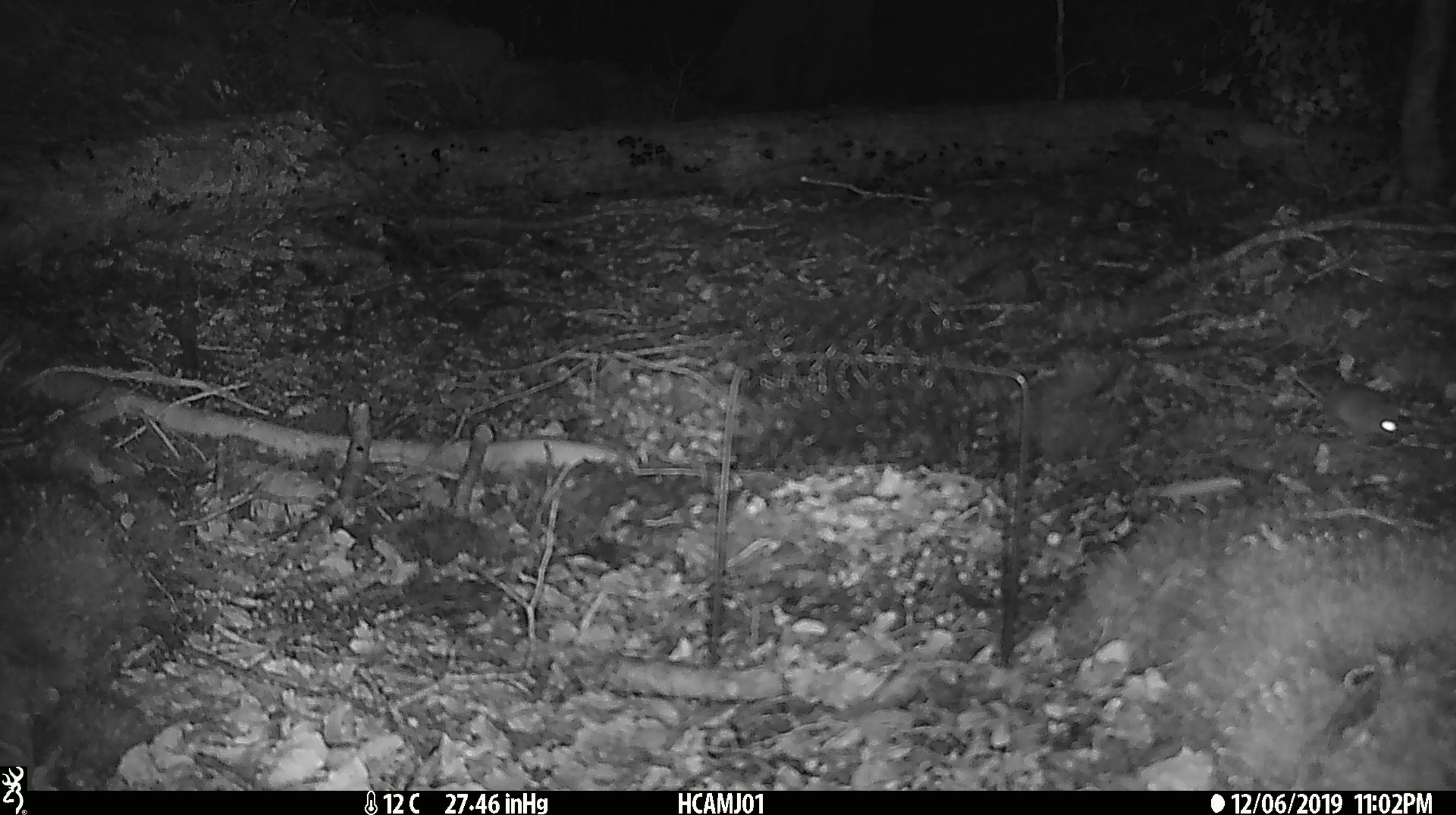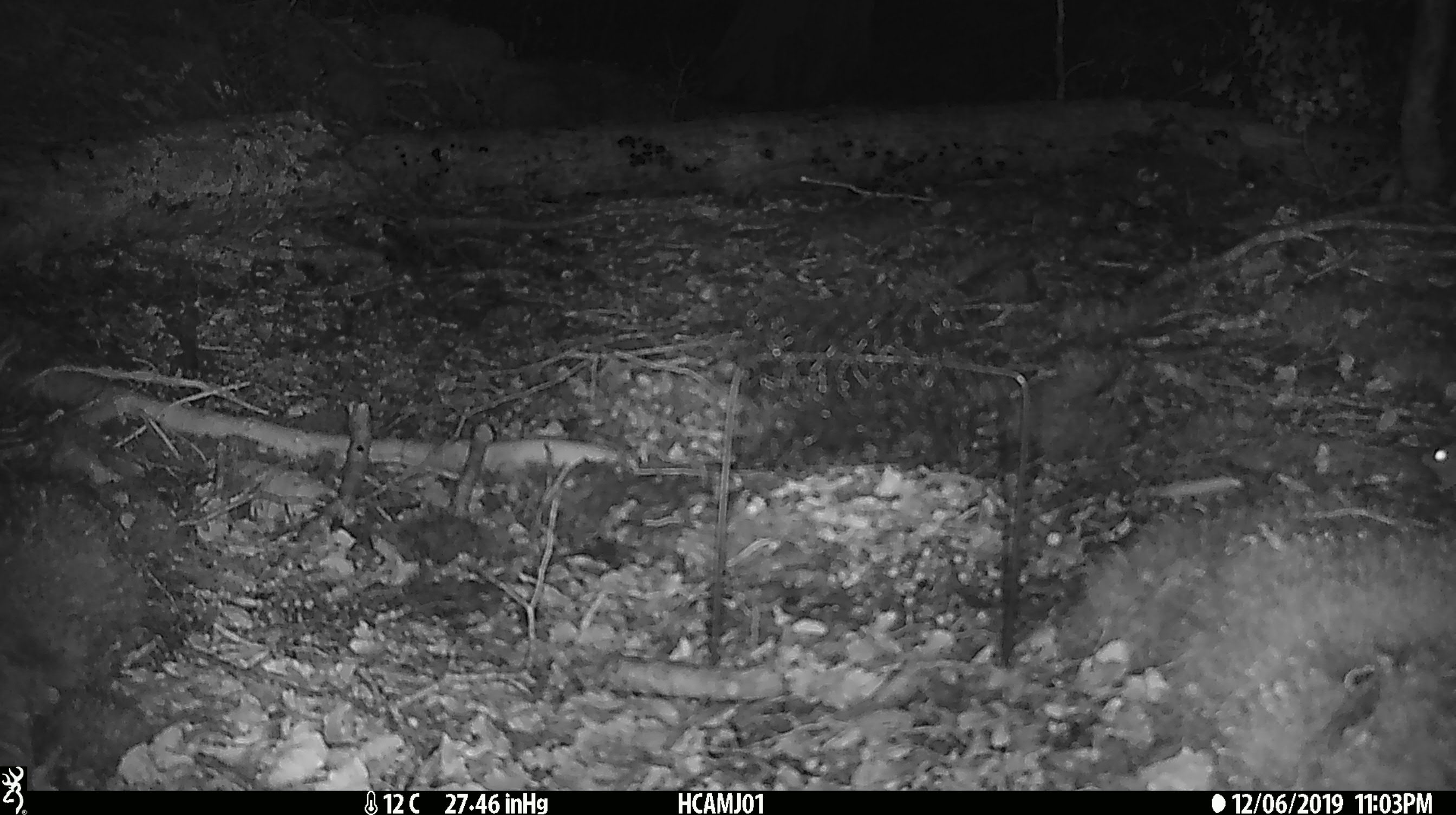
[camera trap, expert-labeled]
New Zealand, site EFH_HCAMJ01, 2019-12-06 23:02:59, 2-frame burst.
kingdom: Animalia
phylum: Chordata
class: Mammalia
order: Rodentia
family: Muridae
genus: Mus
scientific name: Mus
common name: mouse